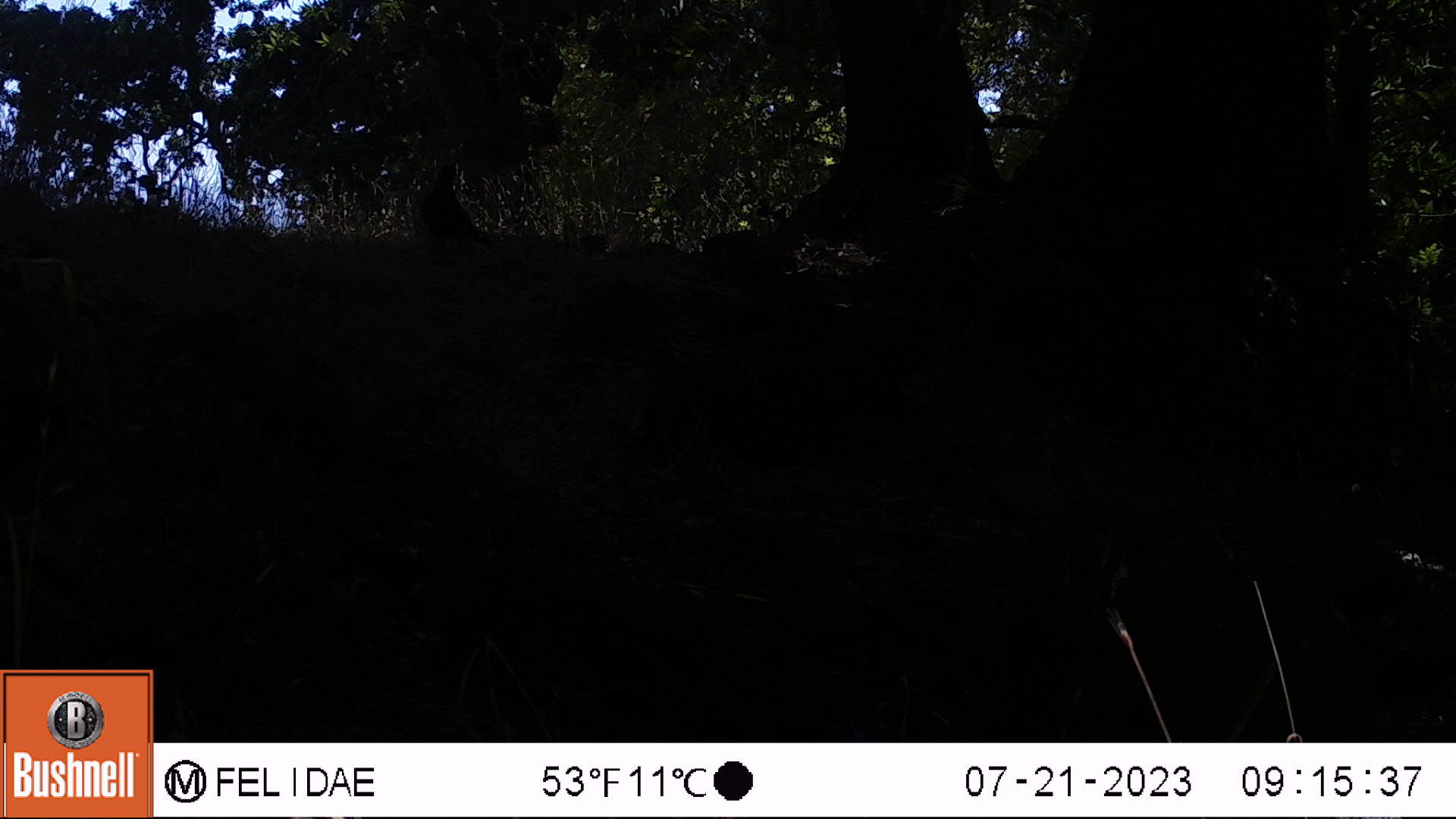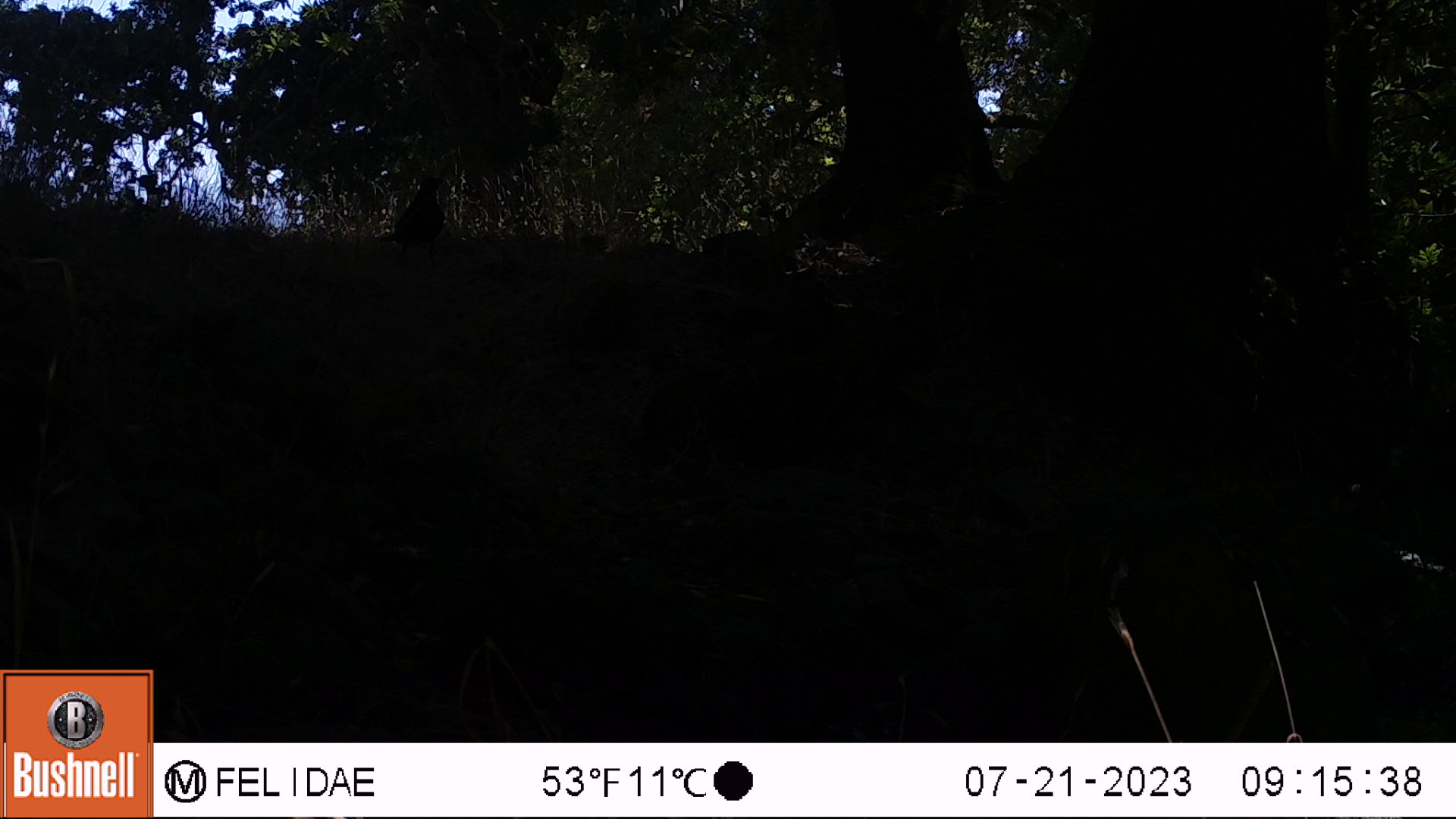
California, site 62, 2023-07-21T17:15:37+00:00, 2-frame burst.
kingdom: Animalia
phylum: Chordata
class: Aves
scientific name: Aves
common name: bird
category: unknown bird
Unknown bird (bird) (Aves).